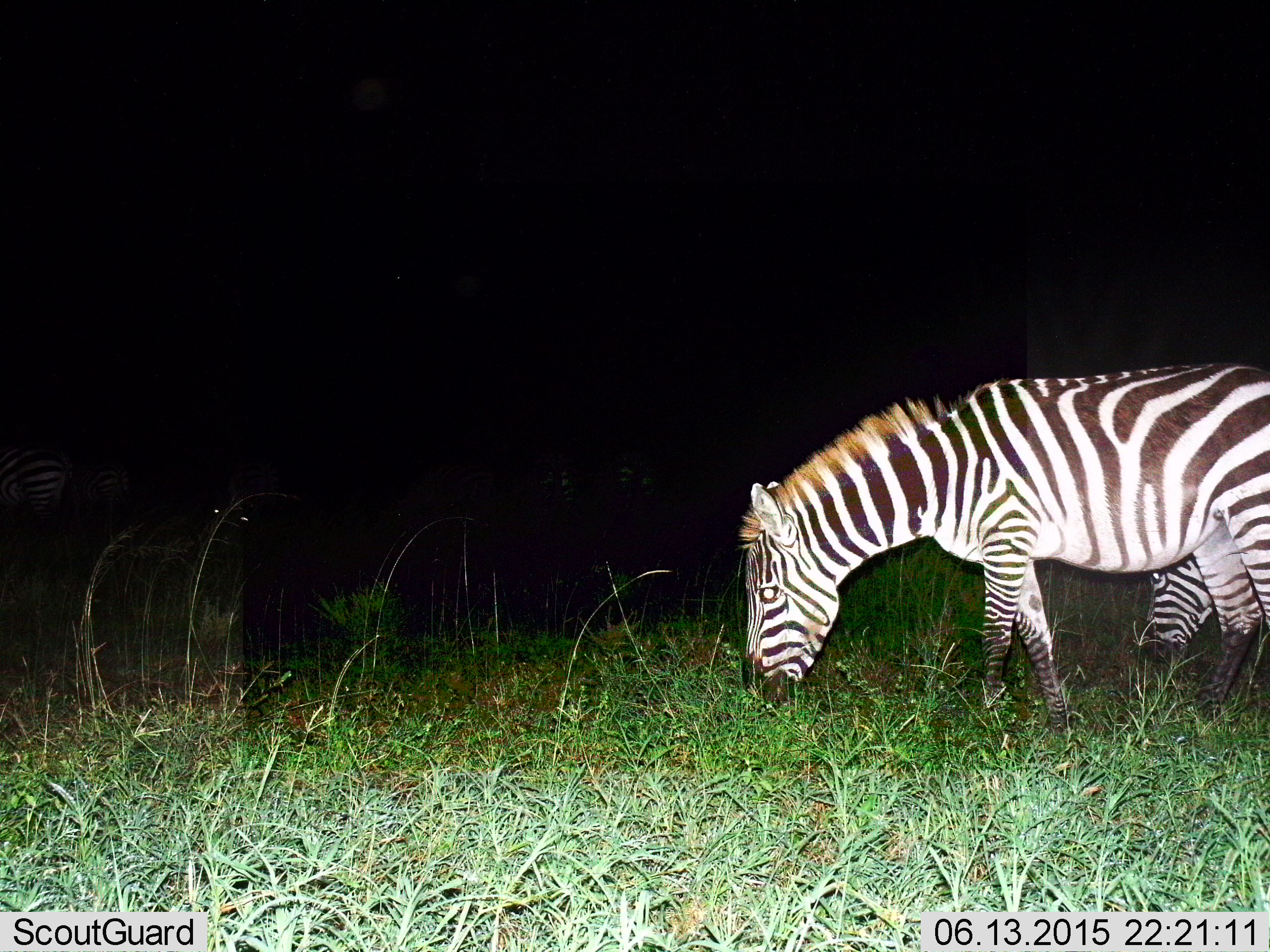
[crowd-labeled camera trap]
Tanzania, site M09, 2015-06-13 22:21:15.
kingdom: Animalia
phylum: Chordata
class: Mammalia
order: Perissodactyla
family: Equidae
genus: Equus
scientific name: Equus quagga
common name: plains zebra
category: zebra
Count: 2.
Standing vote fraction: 10%.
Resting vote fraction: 0%.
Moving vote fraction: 0%.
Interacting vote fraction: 0%.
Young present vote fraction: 0%.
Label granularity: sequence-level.